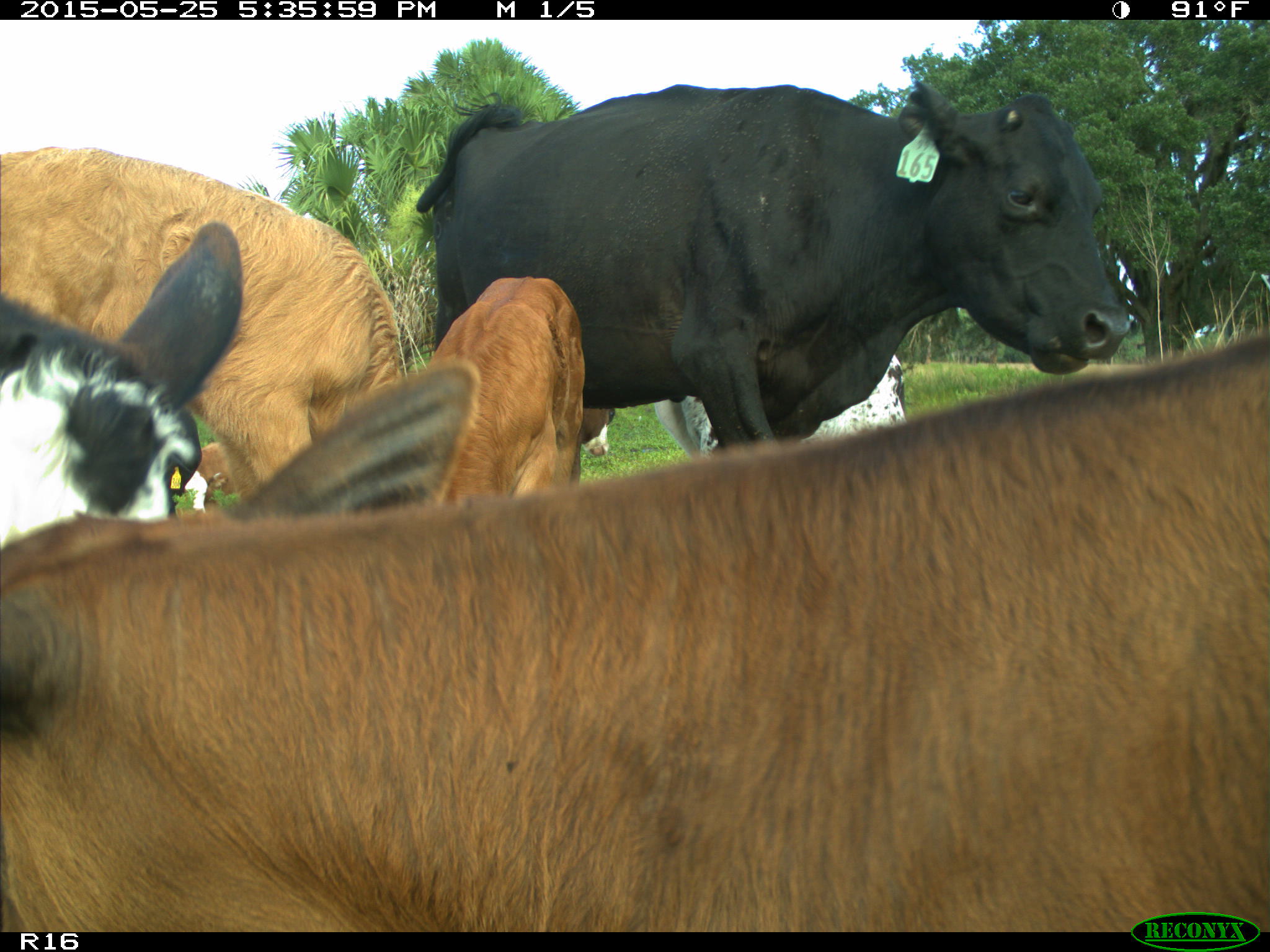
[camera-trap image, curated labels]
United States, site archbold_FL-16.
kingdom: Animalia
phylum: Chordata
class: Mammalia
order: Artiodactyla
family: Bovidae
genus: Bos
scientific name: Bos taurus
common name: domestic cow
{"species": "Bos taurus (domestic cow)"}